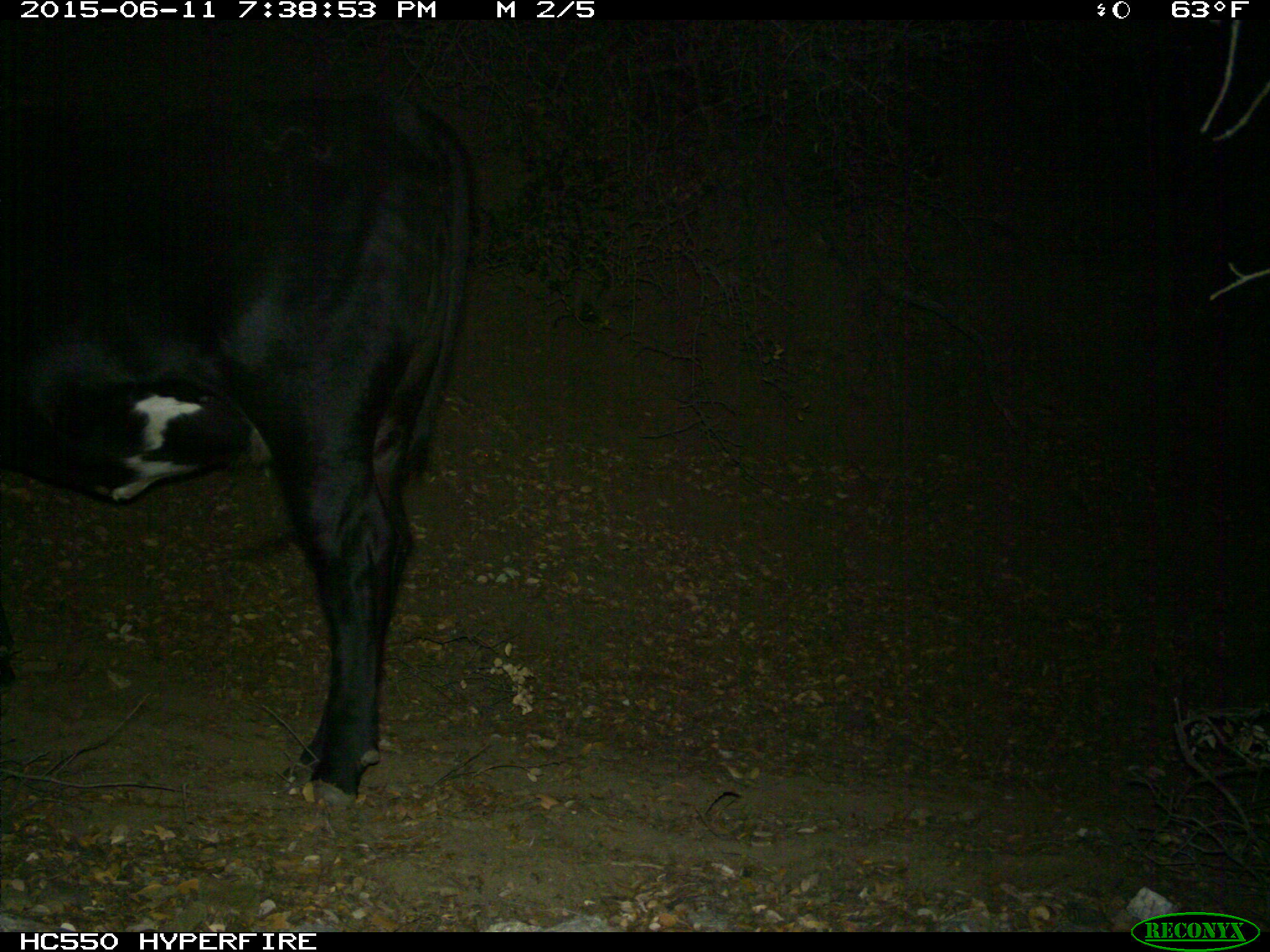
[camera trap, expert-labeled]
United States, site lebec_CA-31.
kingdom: Animalia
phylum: Chordata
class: Mammalia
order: Artiodactyla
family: Bovidae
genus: Bos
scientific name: Bos taurus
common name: domestic cow